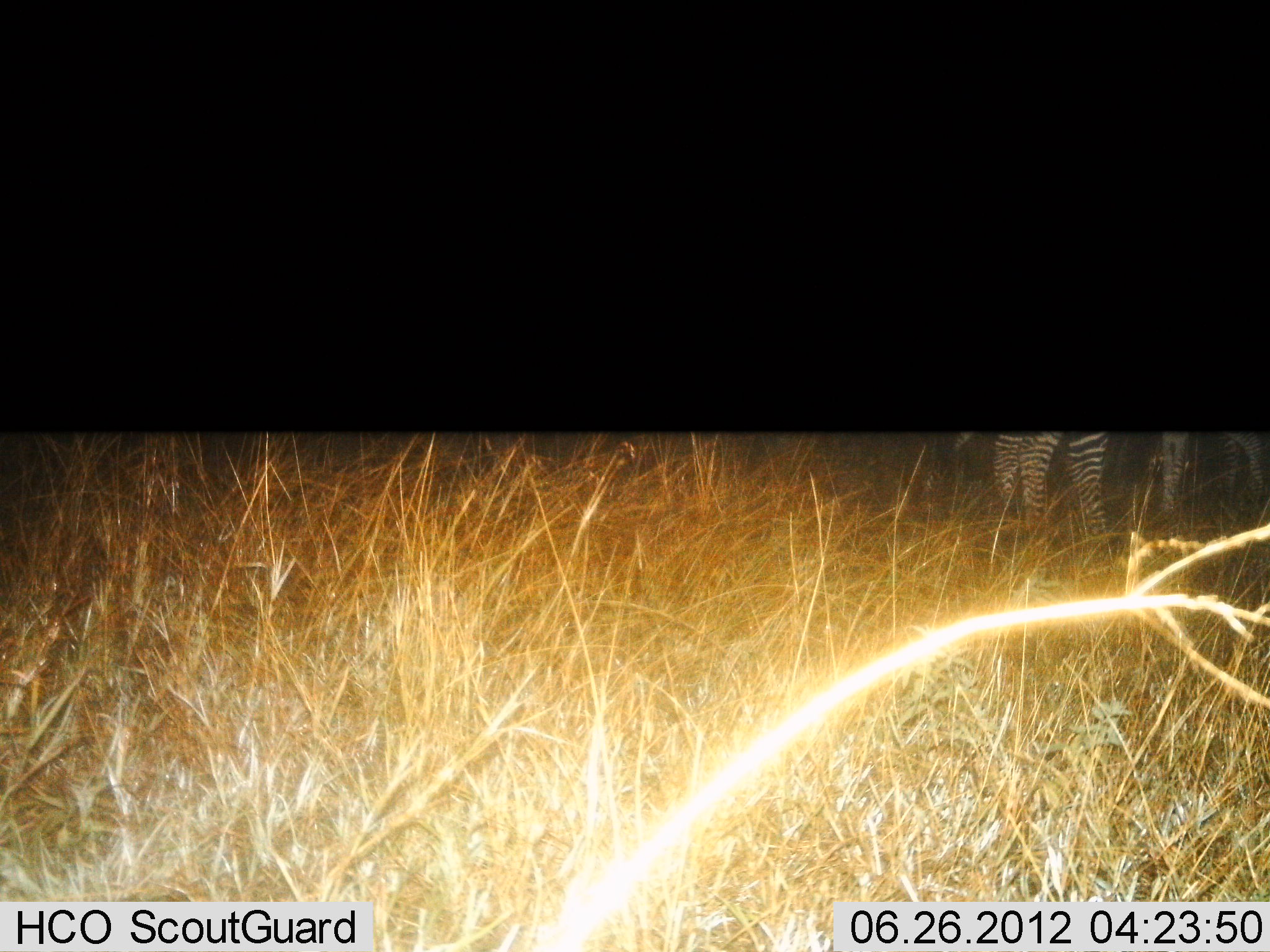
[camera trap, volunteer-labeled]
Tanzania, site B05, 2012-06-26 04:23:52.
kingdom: Animalia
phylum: Chordata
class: Mammalia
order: Perissodactyla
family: Equidae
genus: Equus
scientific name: Equus quagga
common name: plains zebra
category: zebra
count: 2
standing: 90%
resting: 0%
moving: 10%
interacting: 0%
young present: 0%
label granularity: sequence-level